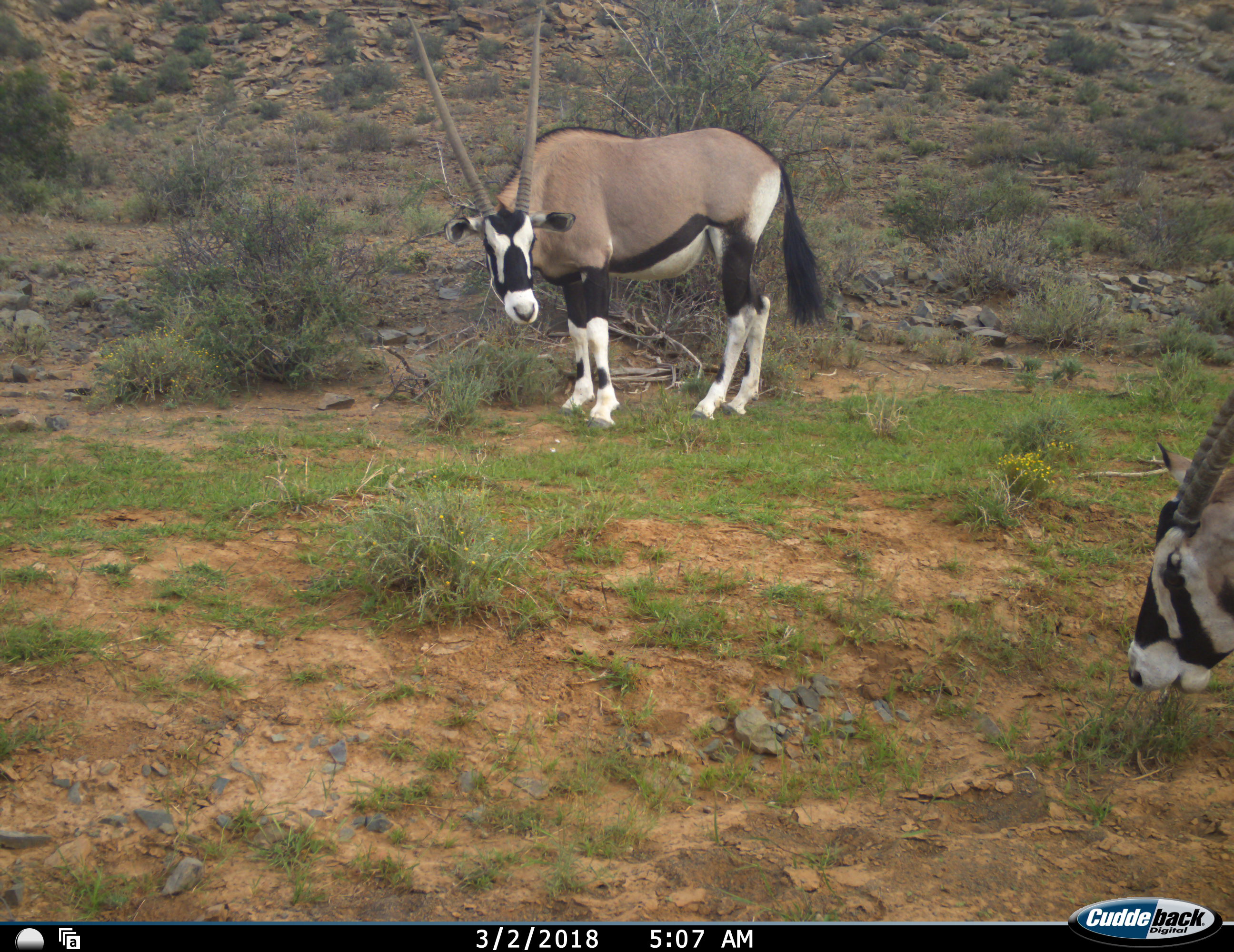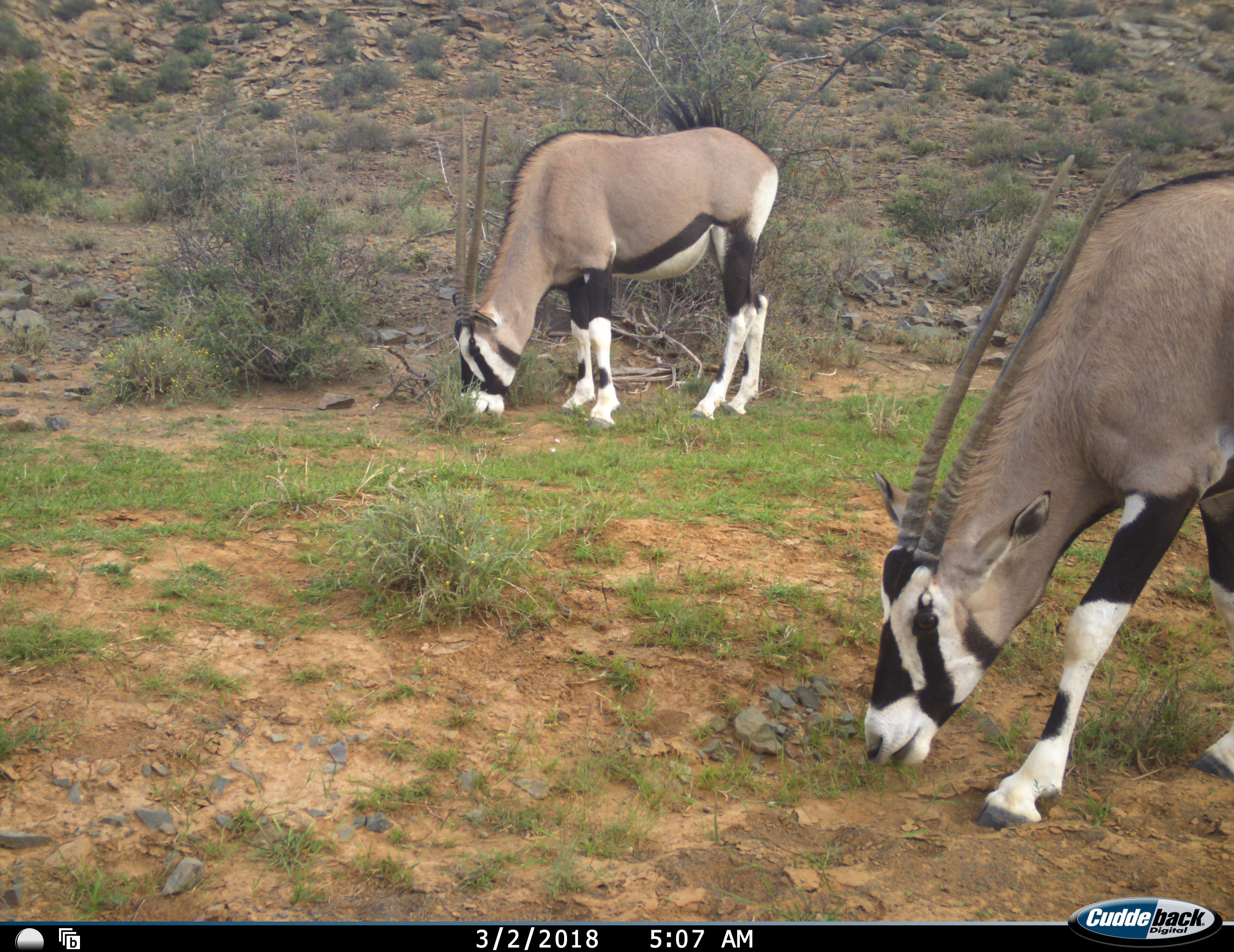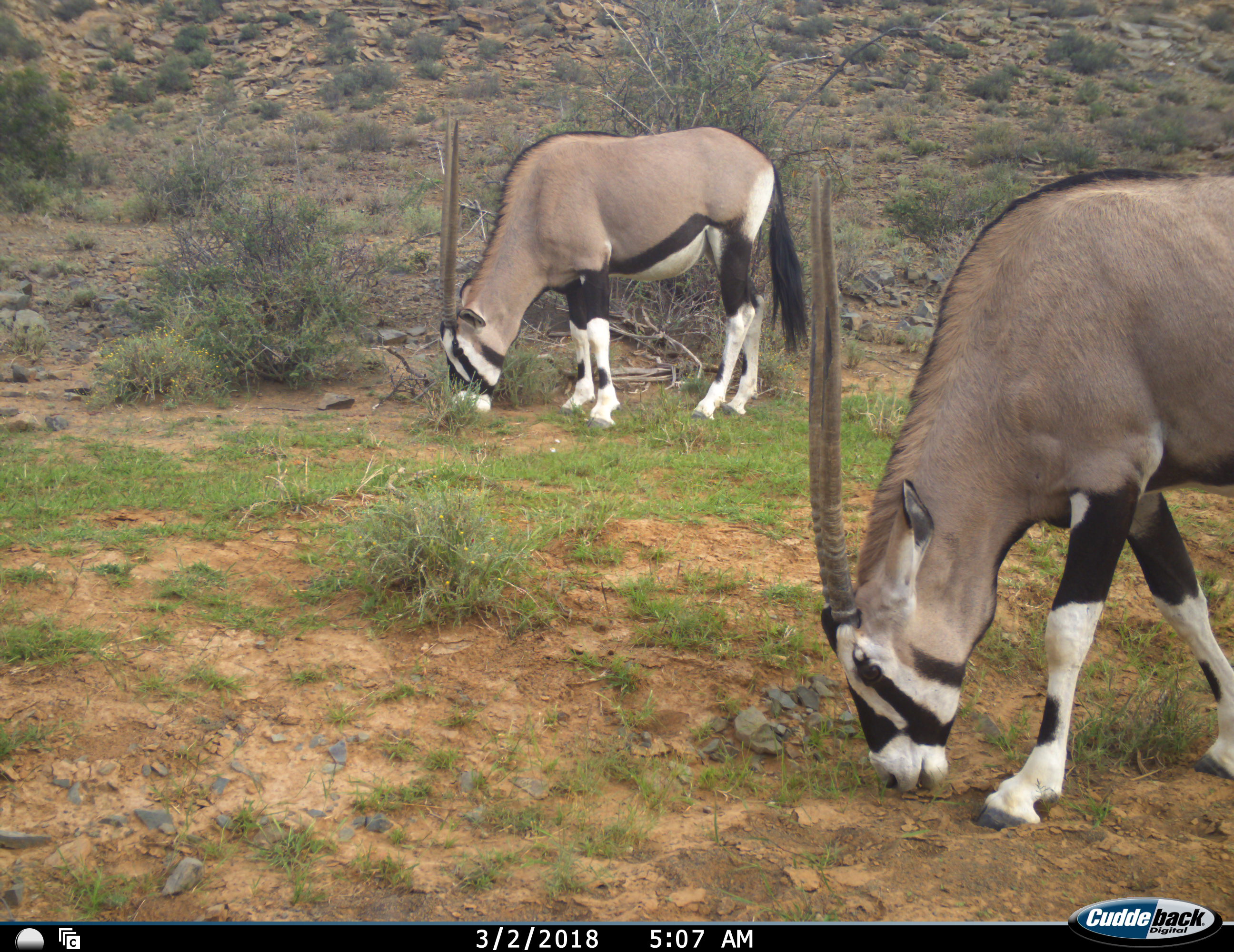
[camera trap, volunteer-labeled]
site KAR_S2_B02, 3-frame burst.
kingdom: Animalia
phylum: Chordata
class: Mammalia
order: Artiodactyla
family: Bovidae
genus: Oryx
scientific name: Oryx gazella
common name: gemsbok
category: oryx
Oryx (gemsbok) (Oryx gazella), count 2. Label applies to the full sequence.